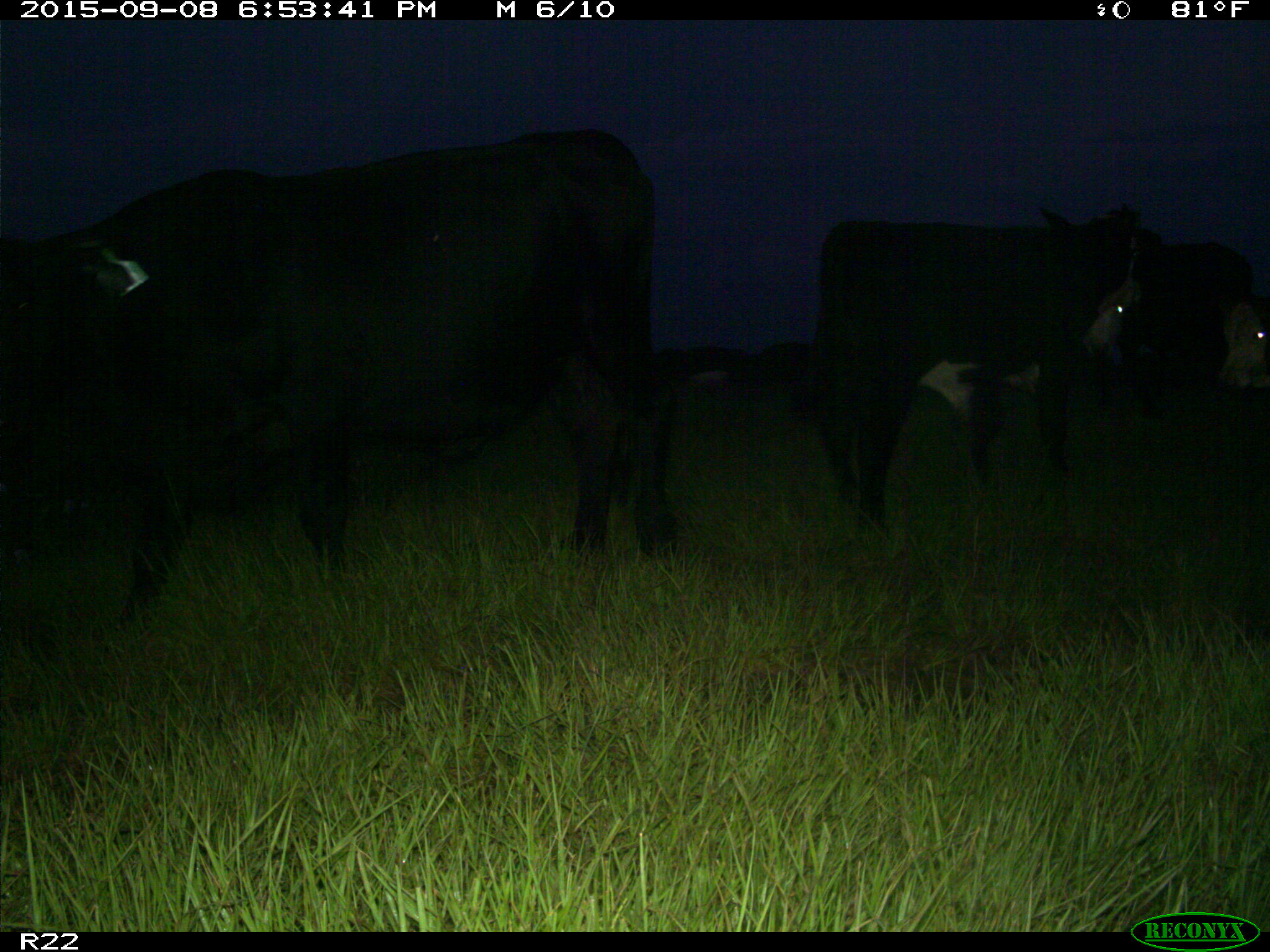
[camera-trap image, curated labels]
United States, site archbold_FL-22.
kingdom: Animalia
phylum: Chordata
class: Mammalia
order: Artiodactyla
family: Bovidae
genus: Bos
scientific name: Bos taurus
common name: domestic cow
Bos taurus (domestic cow).